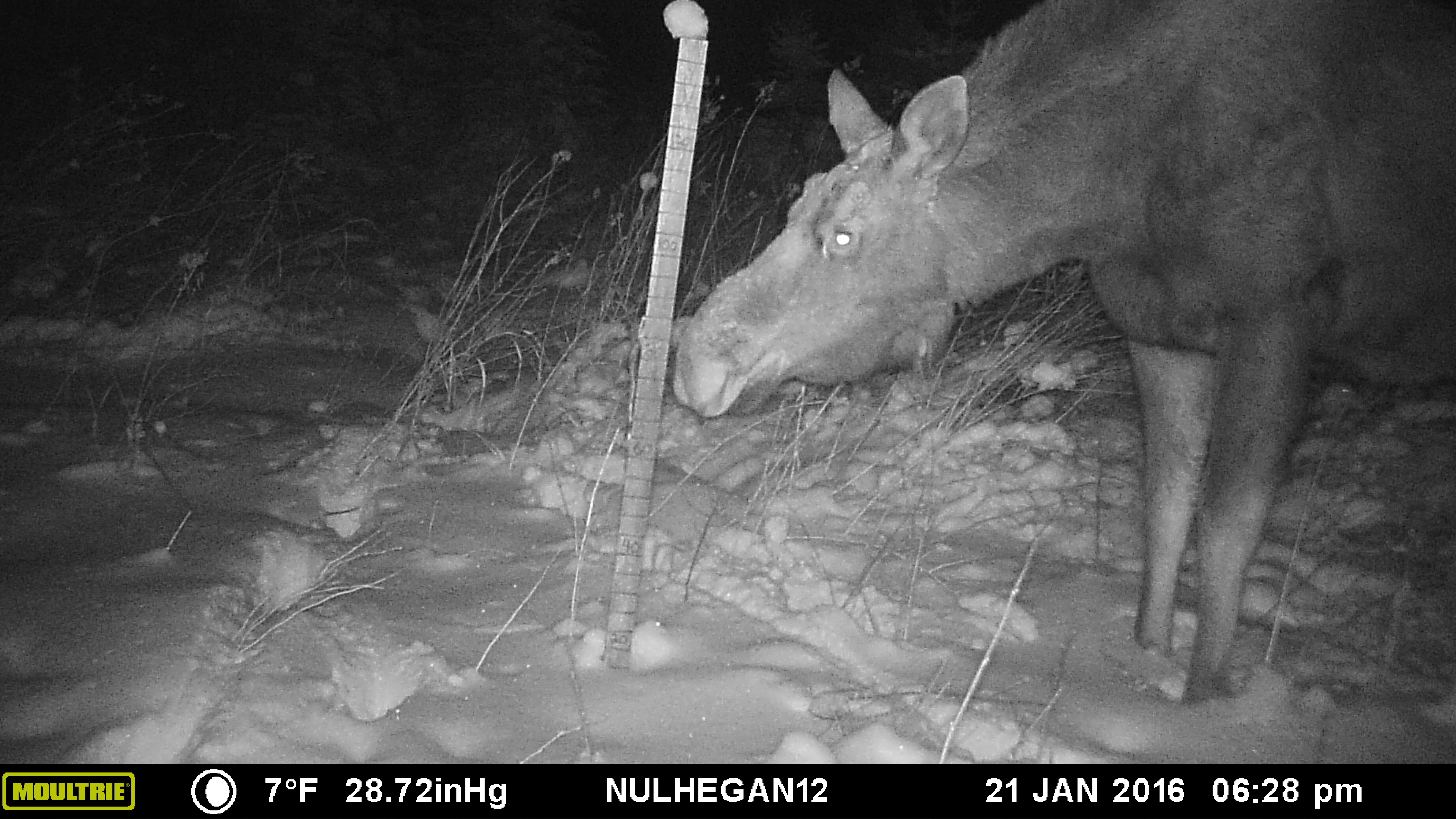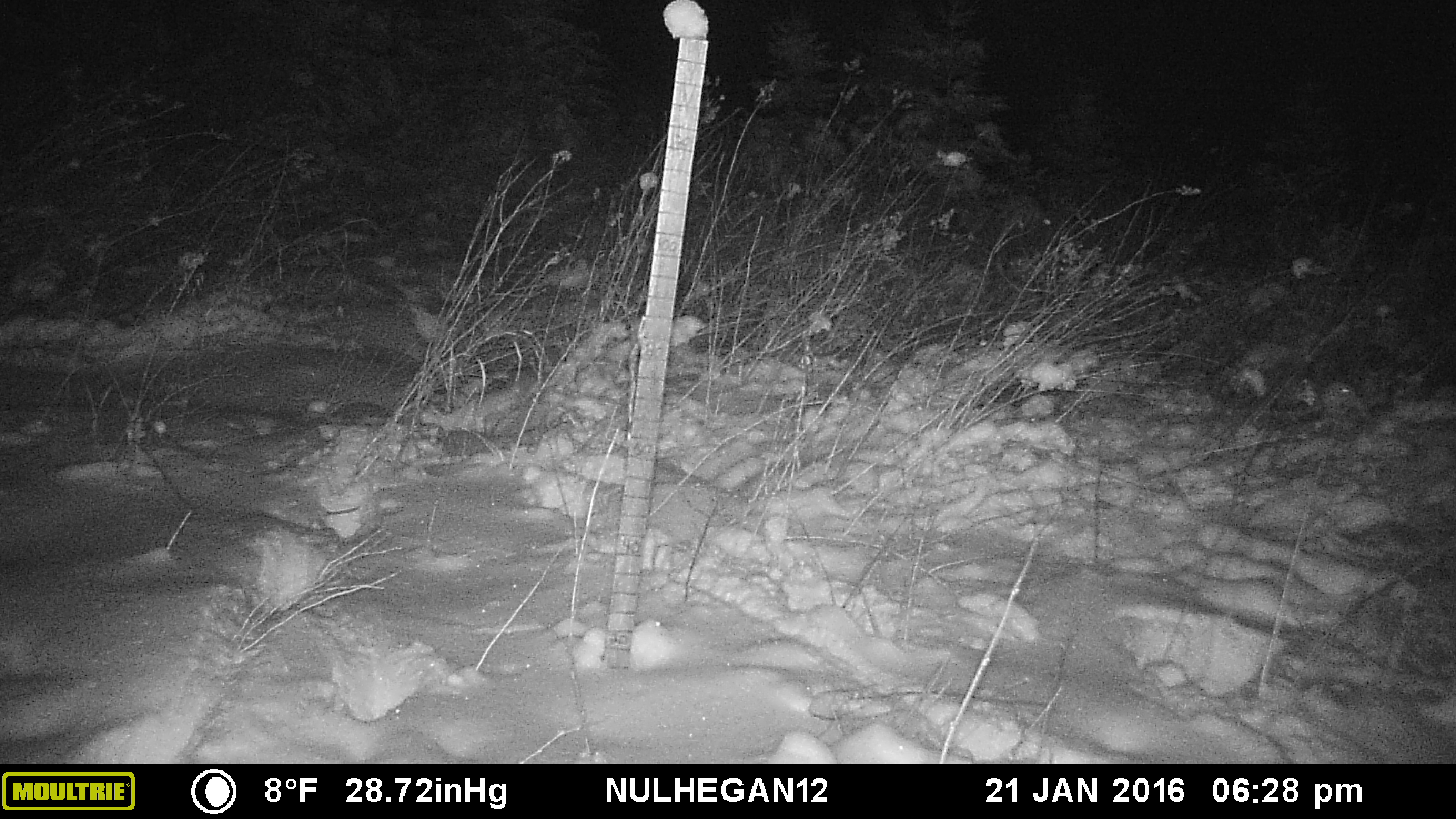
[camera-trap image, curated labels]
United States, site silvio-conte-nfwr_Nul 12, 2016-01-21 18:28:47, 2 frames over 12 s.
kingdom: Animalia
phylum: Chordata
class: Mammalia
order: Artiodactyla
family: Cervidae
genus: Alces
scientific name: Alces alces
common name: moose